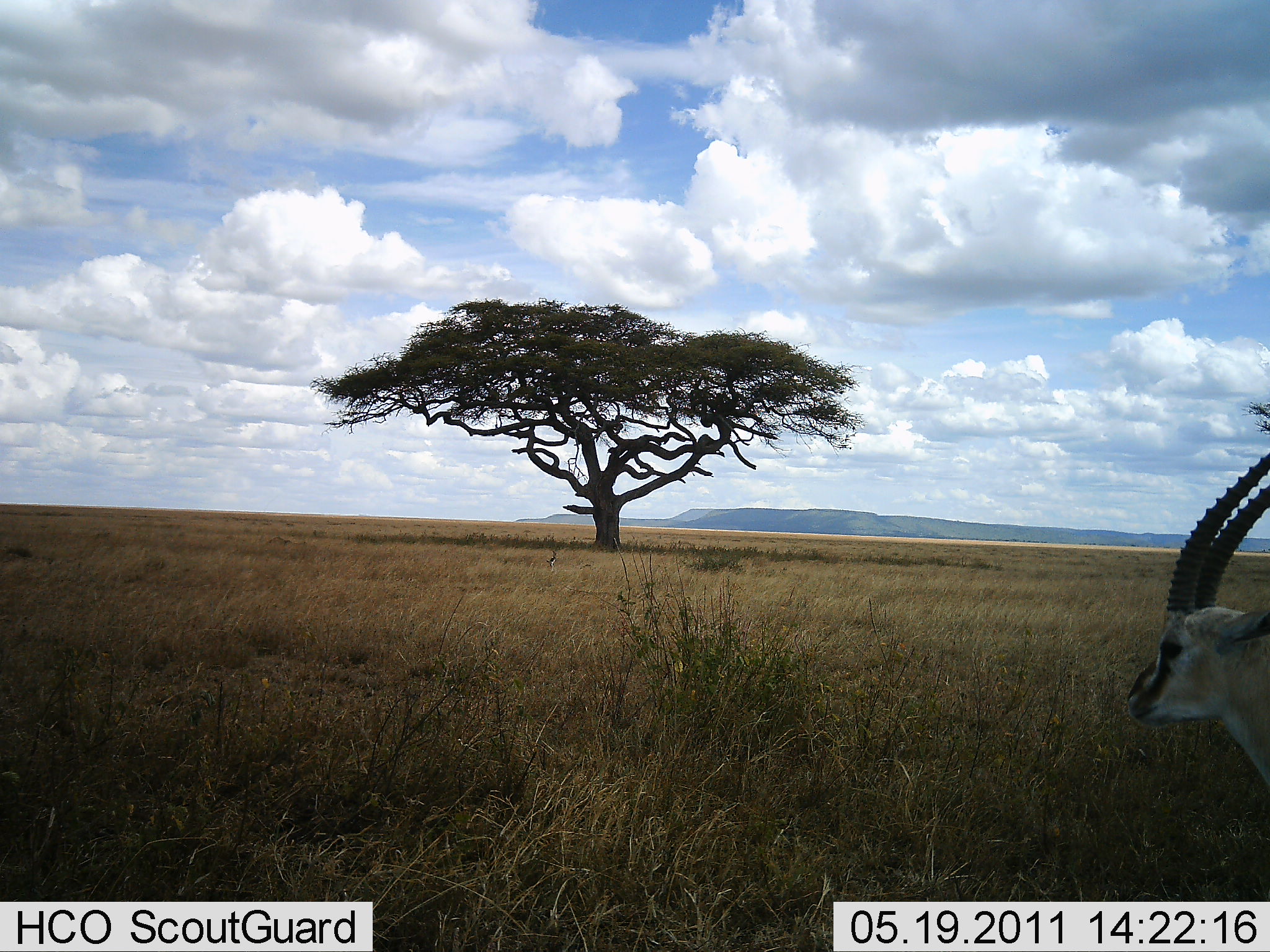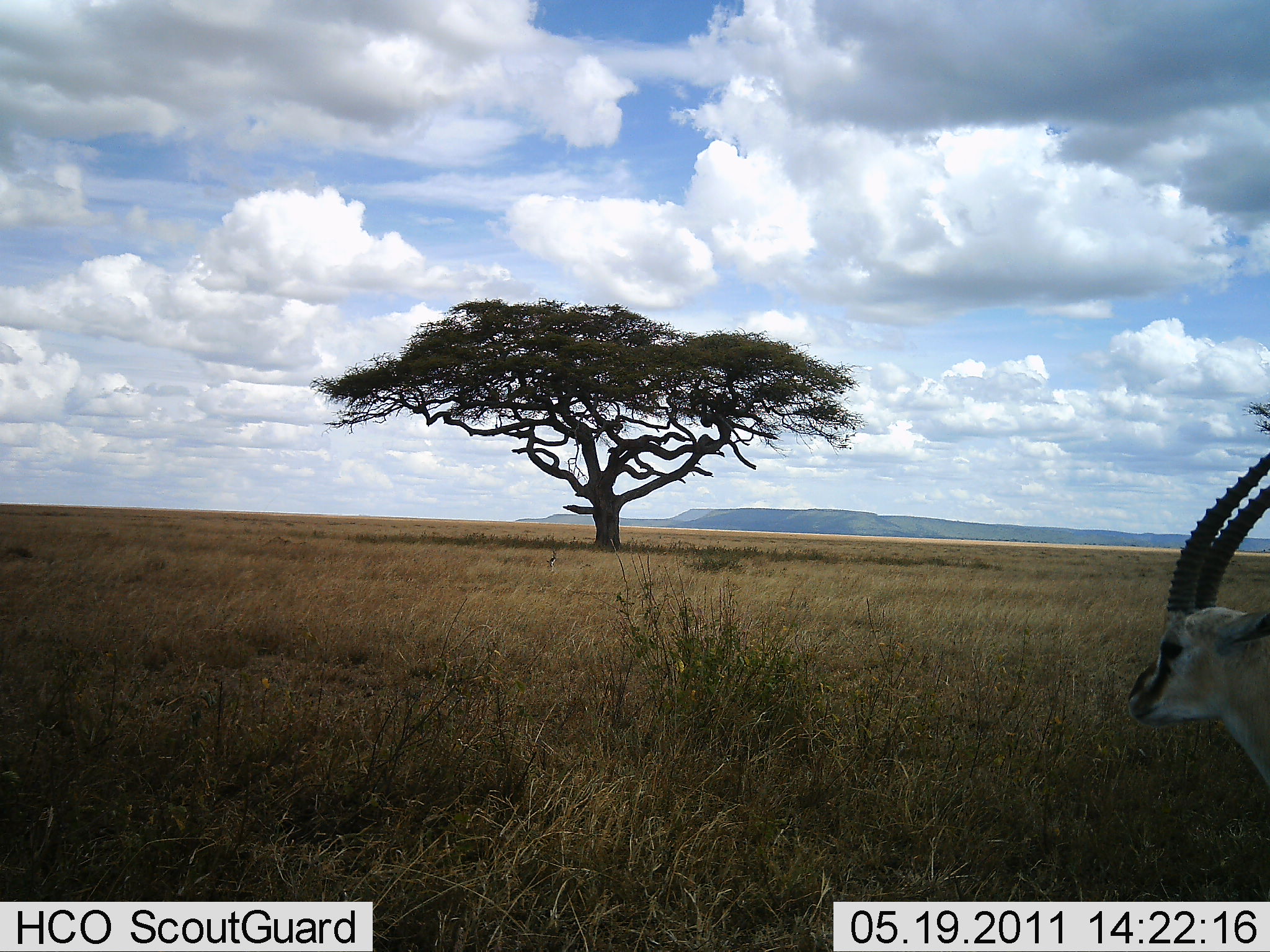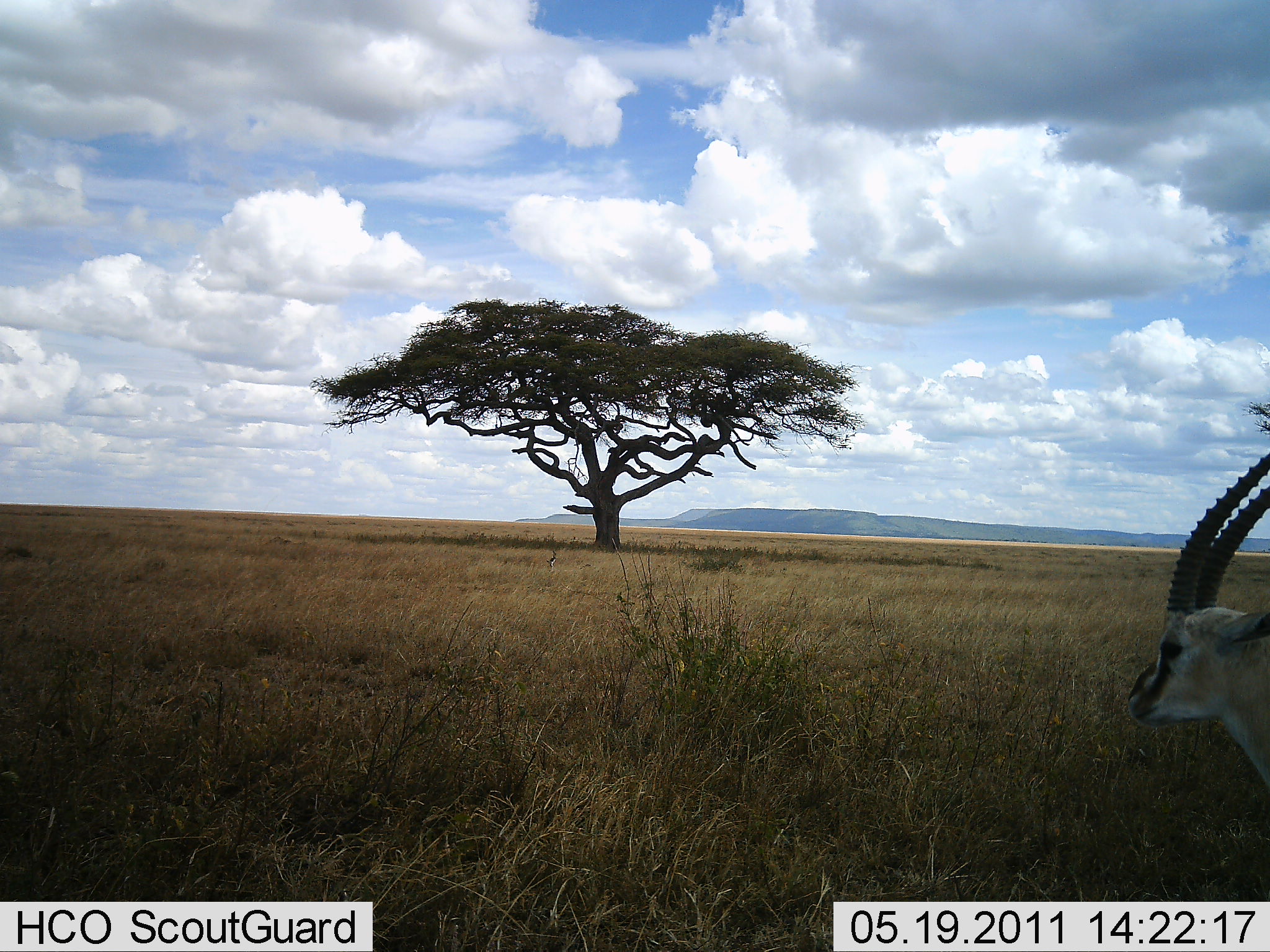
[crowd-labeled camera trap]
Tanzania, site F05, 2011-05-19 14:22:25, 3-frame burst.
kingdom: Animalia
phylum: Chordata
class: Mammalia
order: Artiodactyla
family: Bovidae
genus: Eudorcas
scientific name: Eudorcas thomsonii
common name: thomson's gazelle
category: gazellethomsons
Gazellethomsons (thomson's gazelle) (Eudorcas thomsonii), count 1. Behavior (volunteer vote fractions): standing 100%, resting 0%, moving 0%, interacting 0%. Young present (vote fraction): 0%. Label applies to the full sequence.